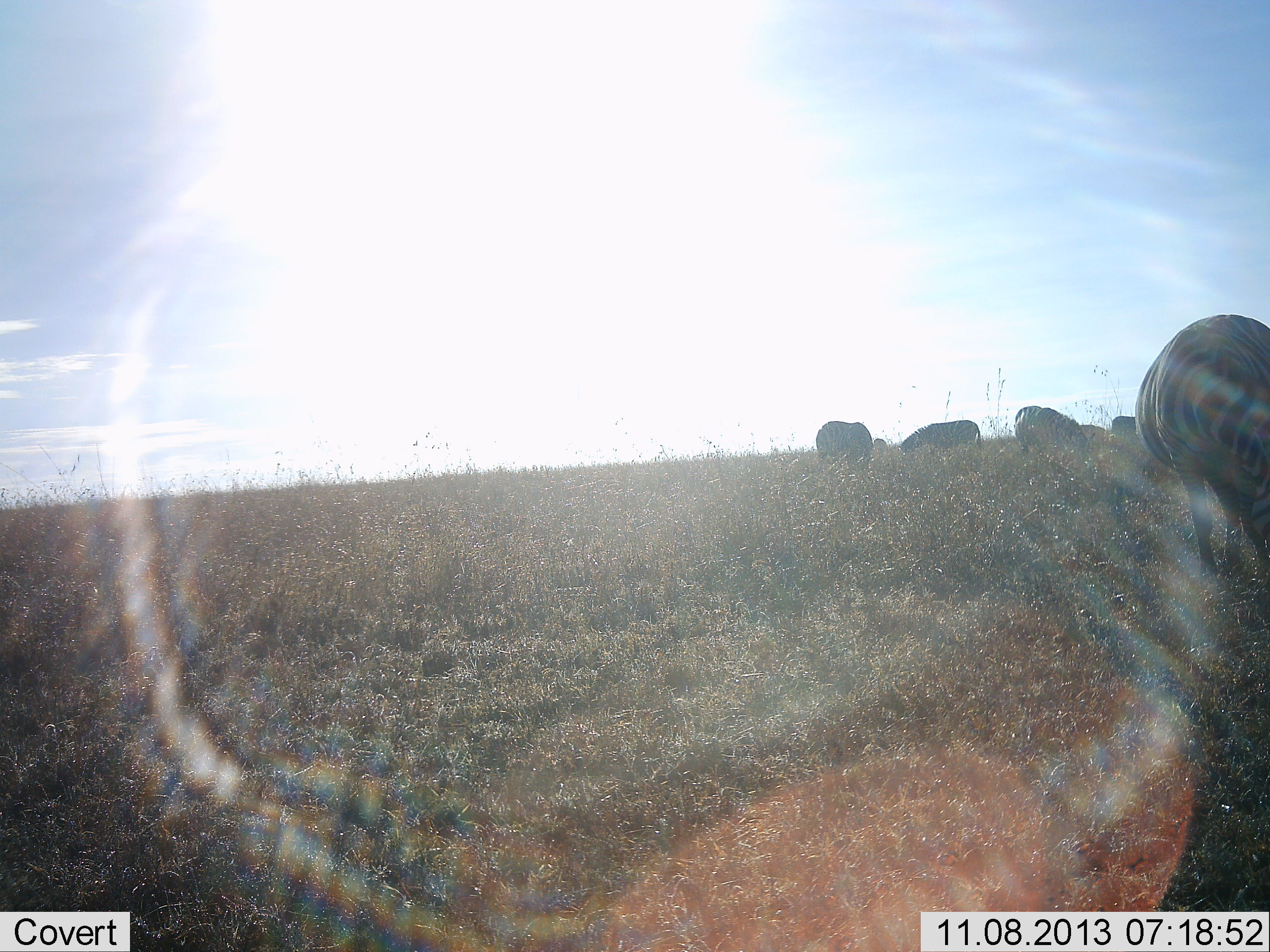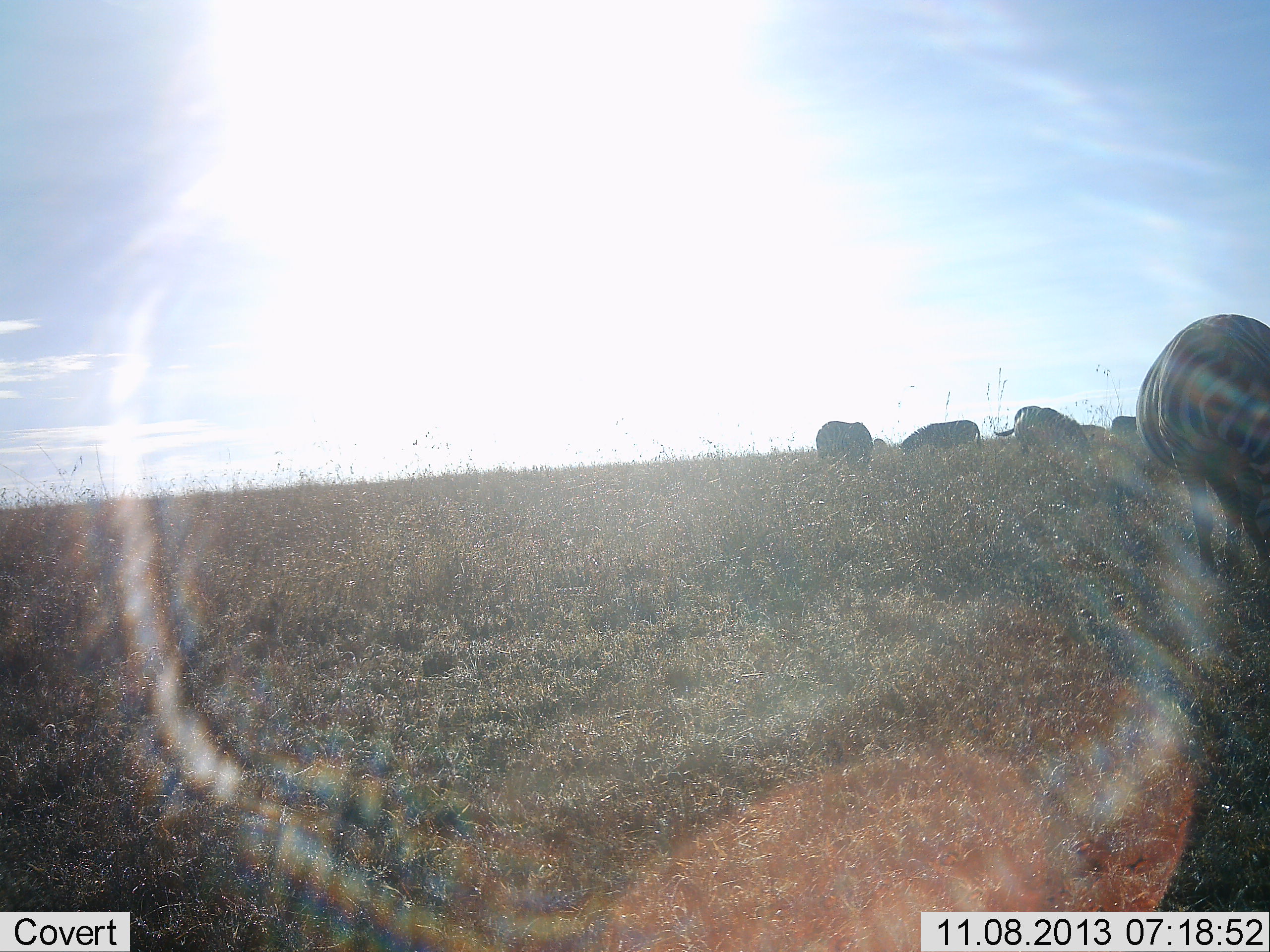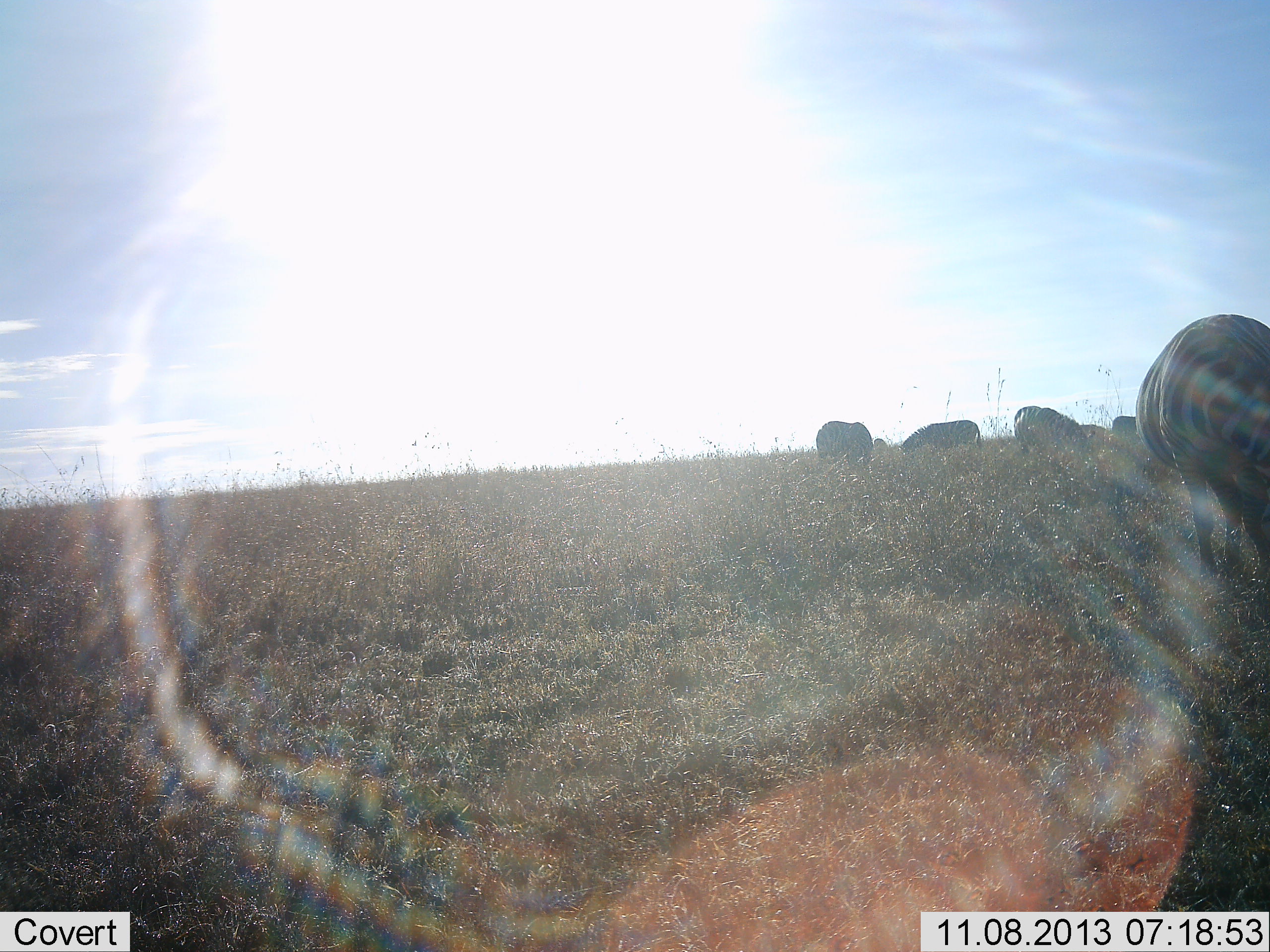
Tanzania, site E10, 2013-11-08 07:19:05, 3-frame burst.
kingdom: Animalia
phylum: Chordata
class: Mammalia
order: Perissodactyla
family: Equidae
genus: Equus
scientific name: Equus quagga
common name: plains zebra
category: zebra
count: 5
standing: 35%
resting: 0%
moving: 0%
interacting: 0%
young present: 0%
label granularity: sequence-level